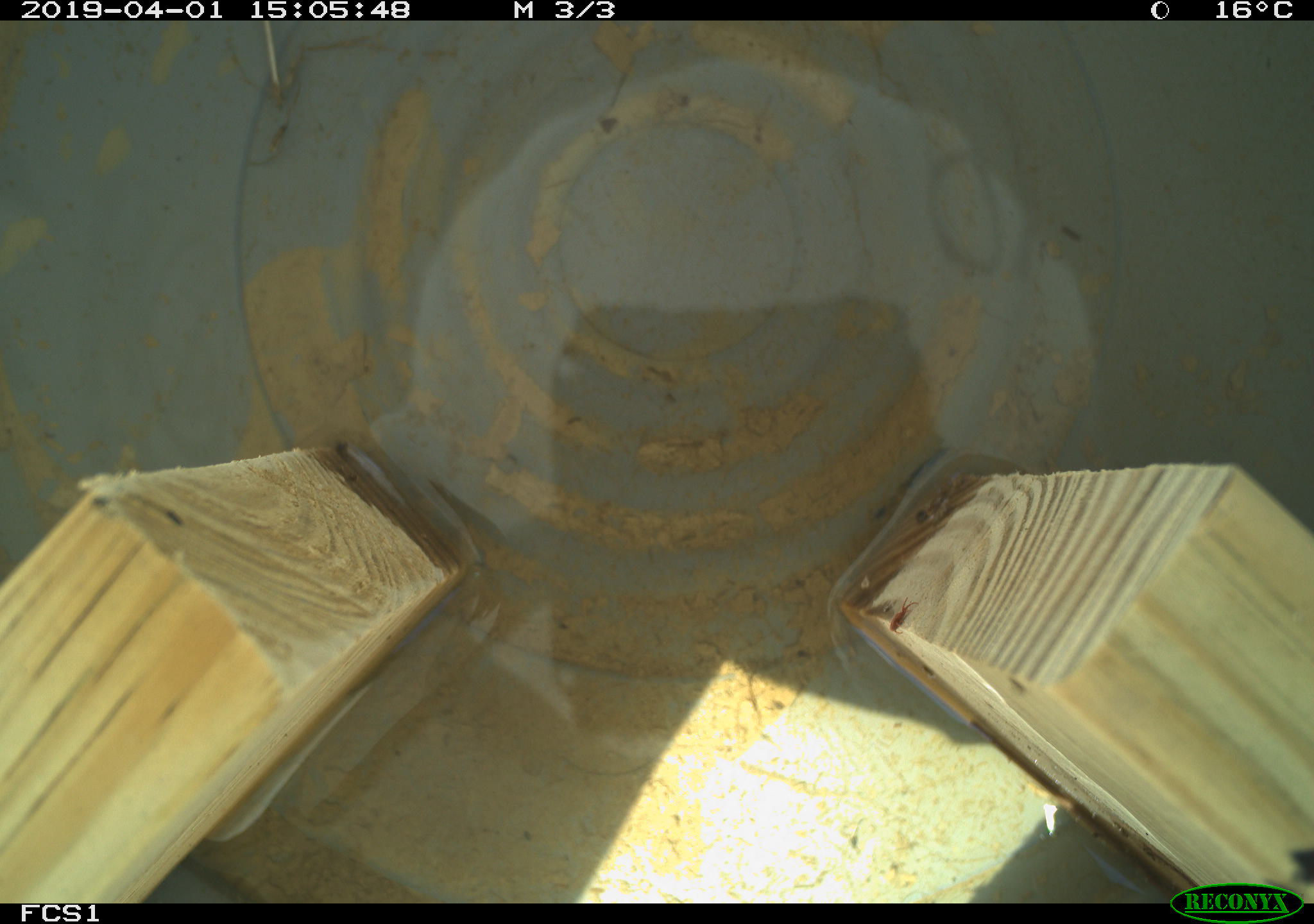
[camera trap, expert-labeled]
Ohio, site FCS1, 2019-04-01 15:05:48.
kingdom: Animalia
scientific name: Animalia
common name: animal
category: invertebrate